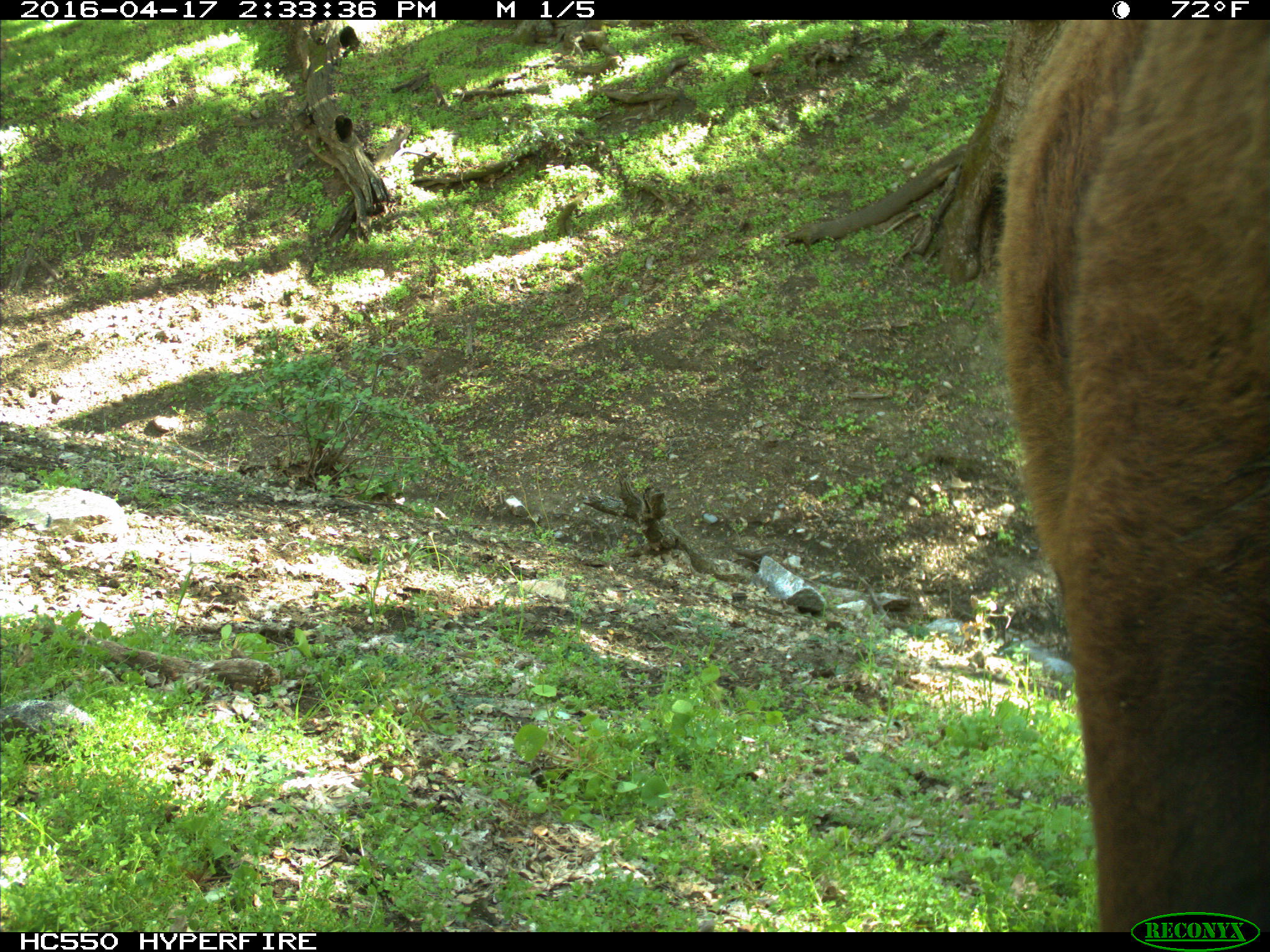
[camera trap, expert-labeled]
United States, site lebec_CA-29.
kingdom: Animalia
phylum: Chordata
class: Mammalia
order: Artiodactyla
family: Bovidae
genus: Bos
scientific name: Bos taurus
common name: domestic cow